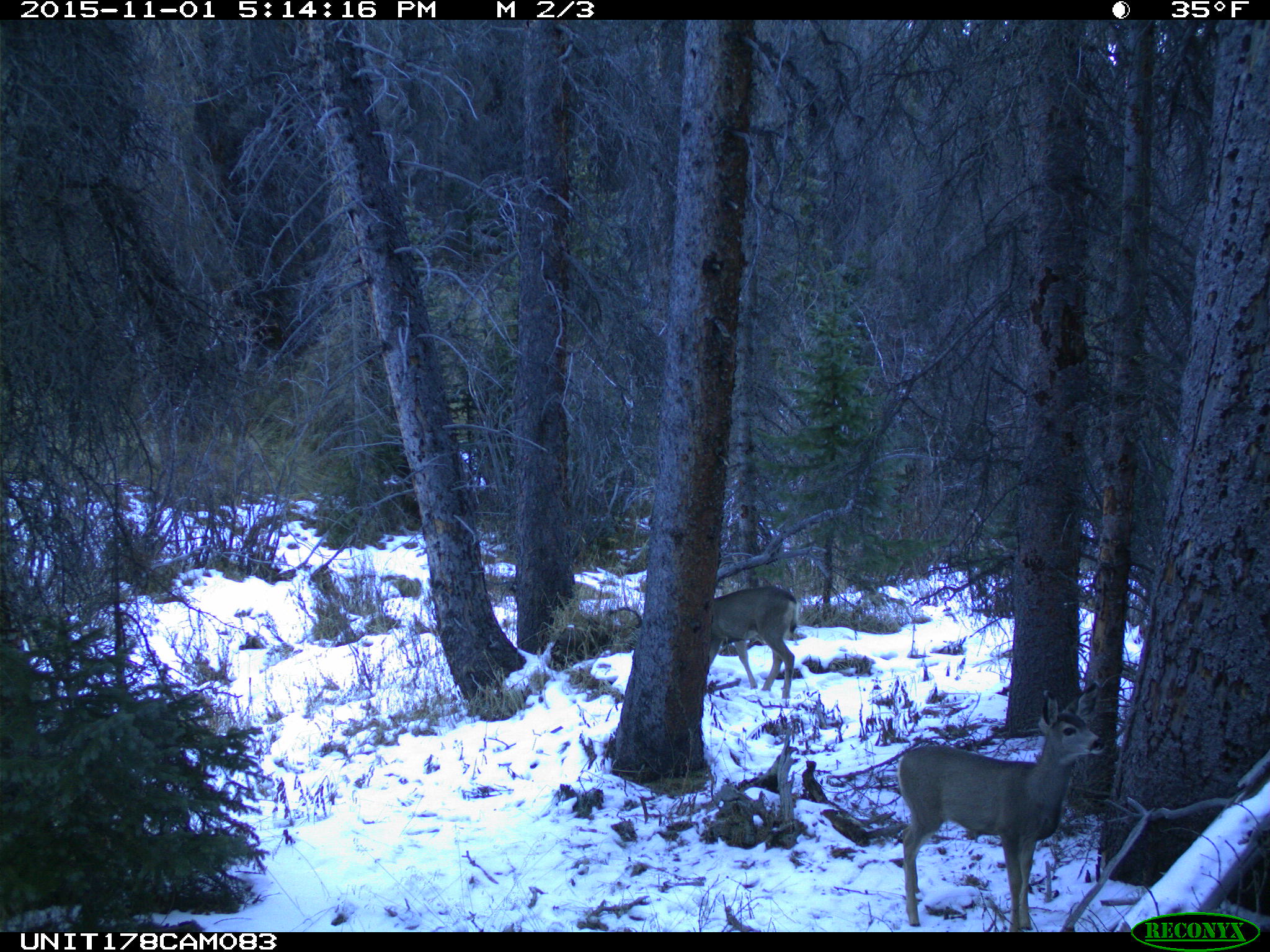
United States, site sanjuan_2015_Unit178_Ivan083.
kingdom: Animalia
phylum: Chordata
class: Mammalia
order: Artiodactyla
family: Cervidae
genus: Odocoileus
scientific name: Odocoileus hemionus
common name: mule deer